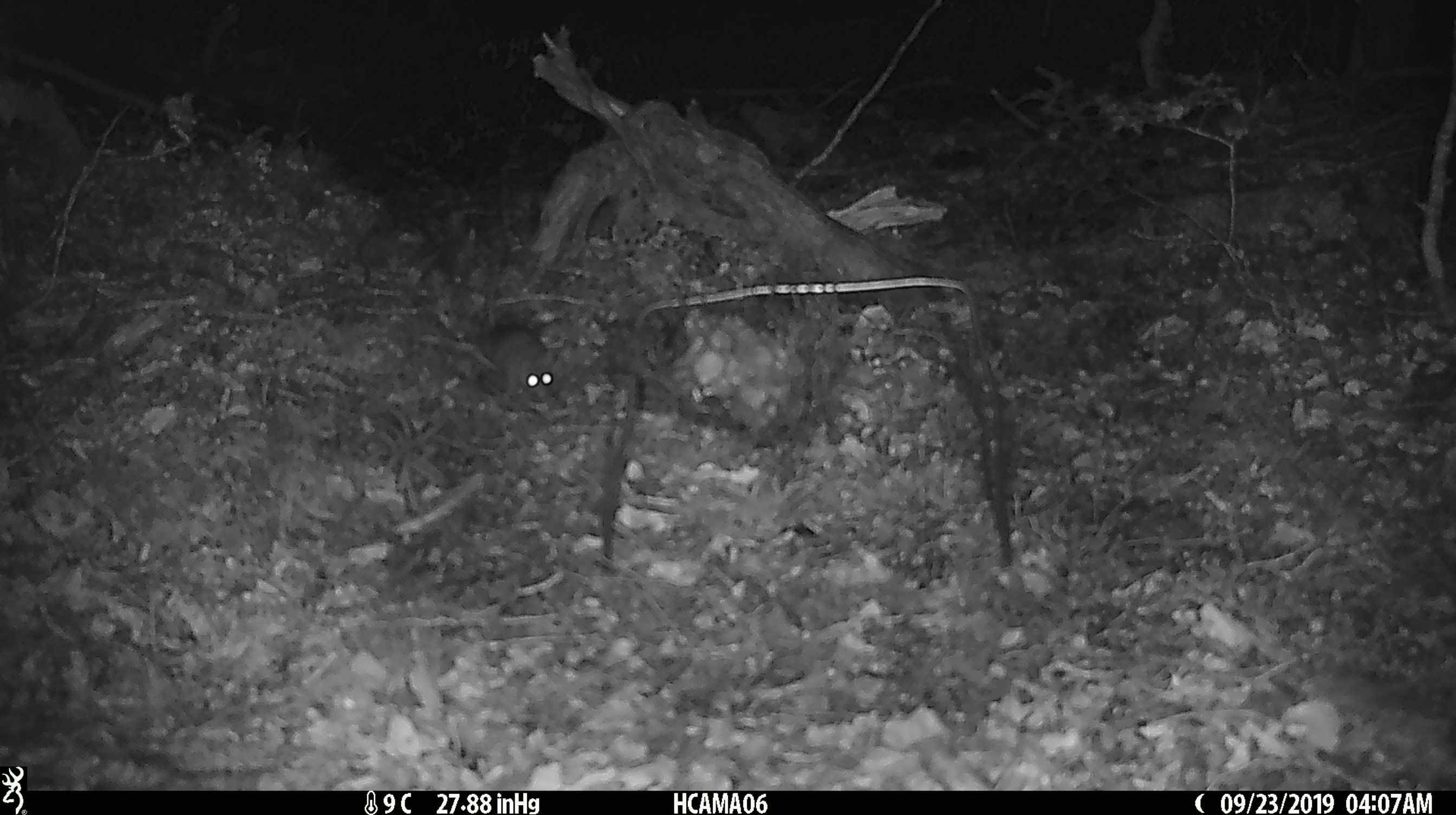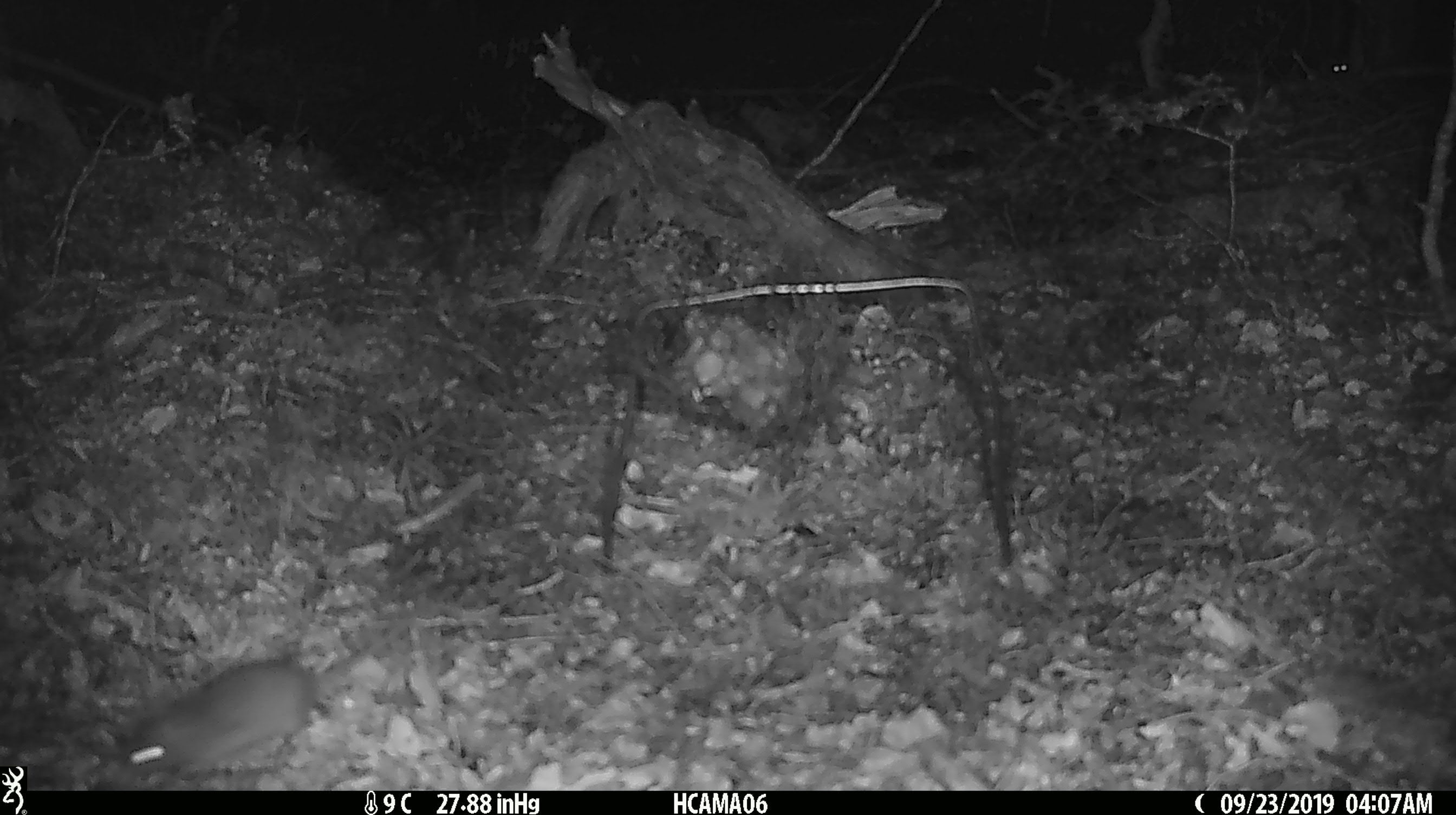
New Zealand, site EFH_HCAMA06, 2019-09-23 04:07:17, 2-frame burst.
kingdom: Animalia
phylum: Chordata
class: Mammalia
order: Rodentia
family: Muridae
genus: Mus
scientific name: Mus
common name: mouse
Mouse (Mus).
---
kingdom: Animalia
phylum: Chordata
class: Mammalia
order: Rodentia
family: Muridae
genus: Rattus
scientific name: Rattus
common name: rat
Rat (Rattus).